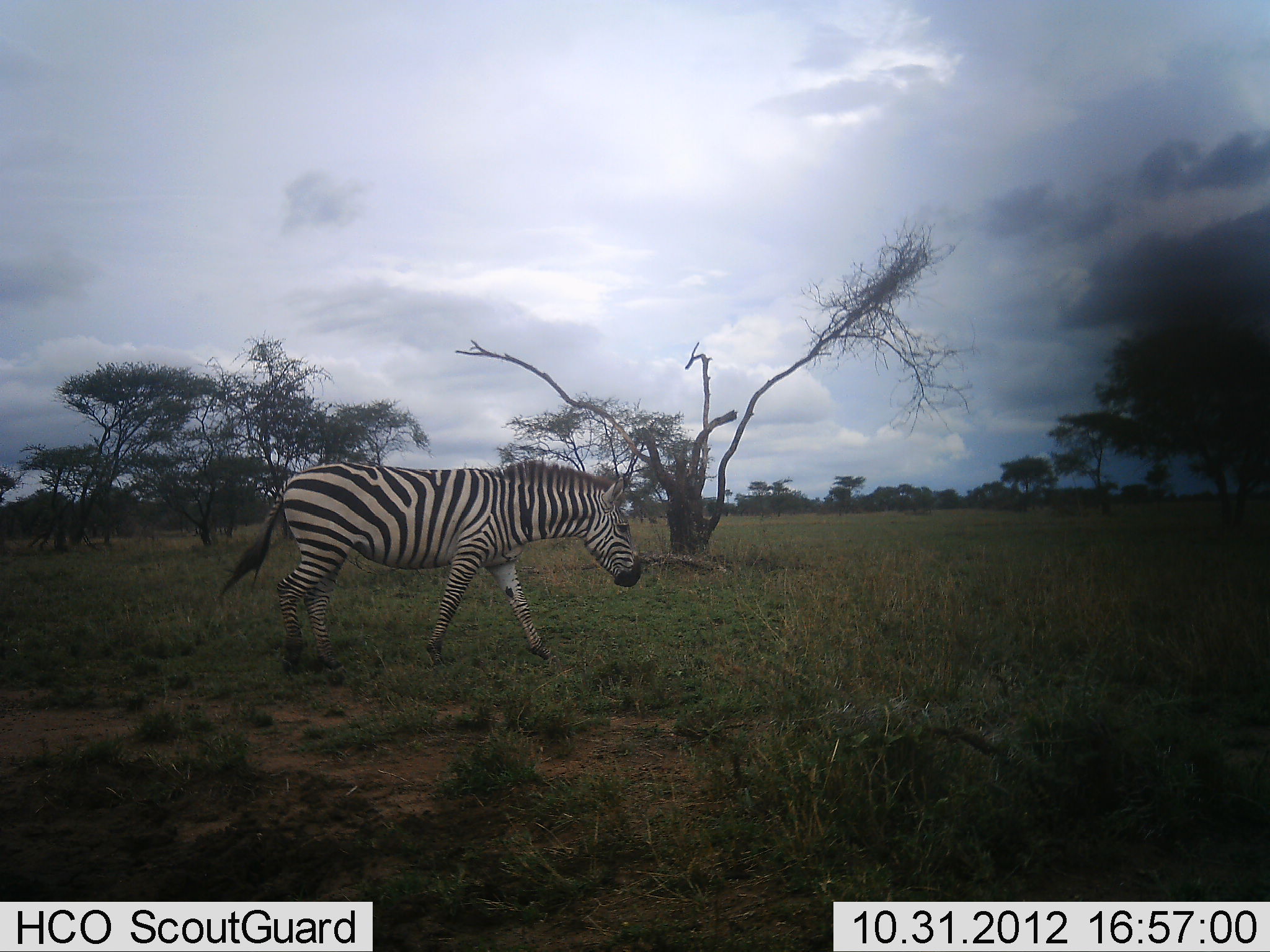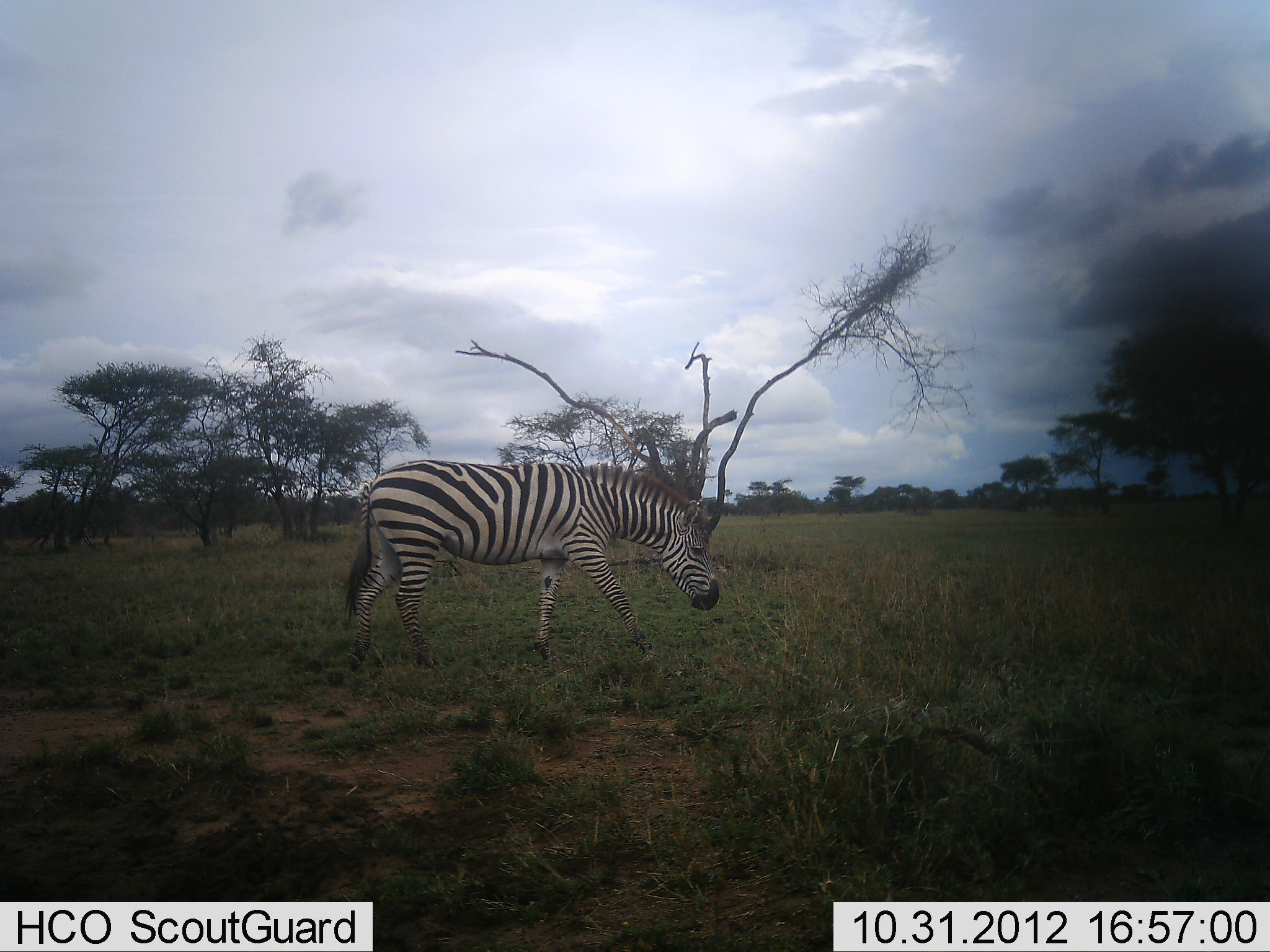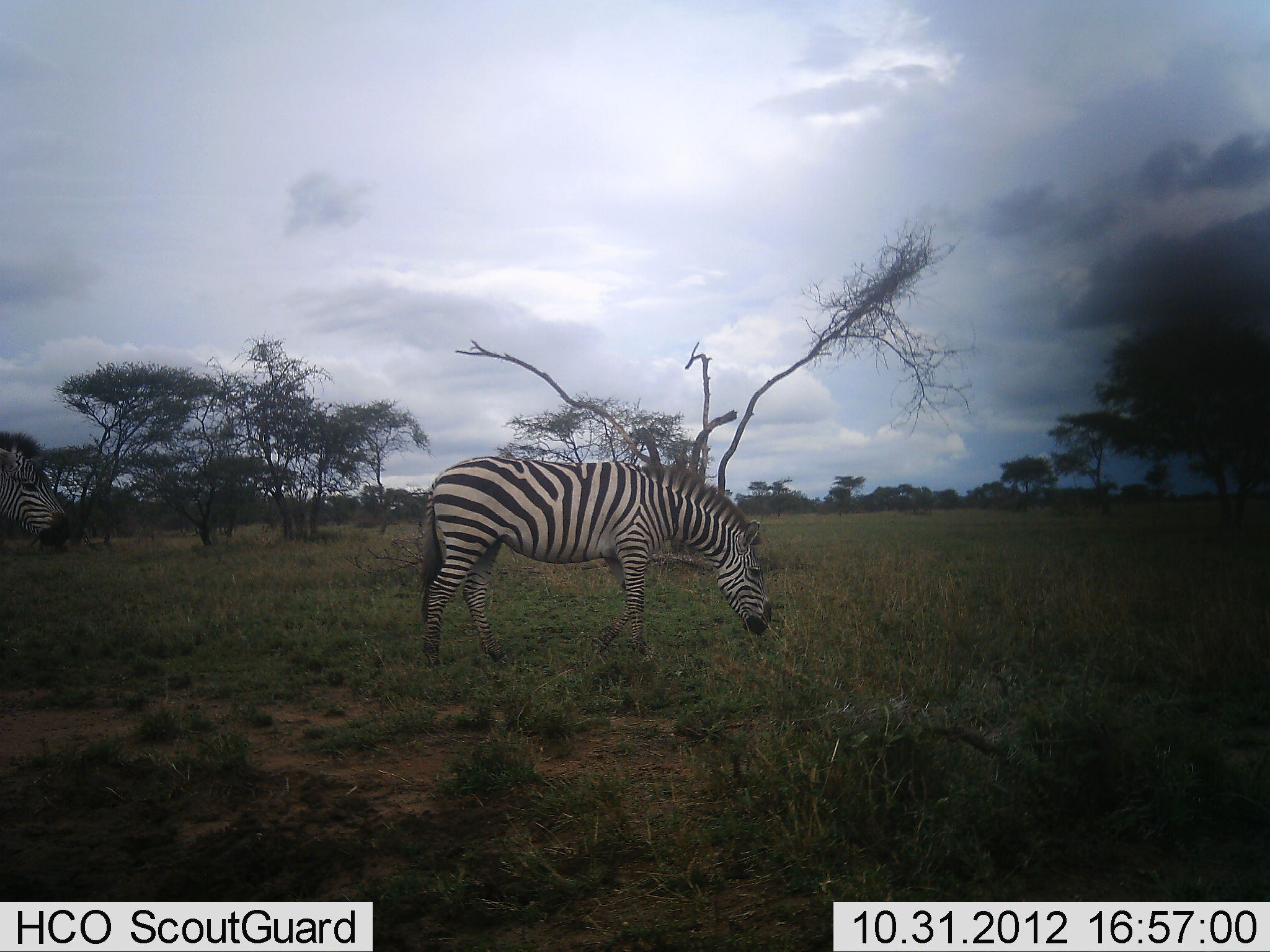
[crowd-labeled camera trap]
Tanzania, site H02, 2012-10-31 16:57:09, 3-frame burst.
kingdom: Animalia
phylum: Chordata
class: Mammalia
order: Perissodactyla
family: Equidae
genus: Equus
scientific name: Equus quagga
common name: plains zebra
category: zebra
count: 2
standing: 10%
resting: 0%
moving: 100%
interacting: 0%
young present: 0%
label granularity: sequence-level